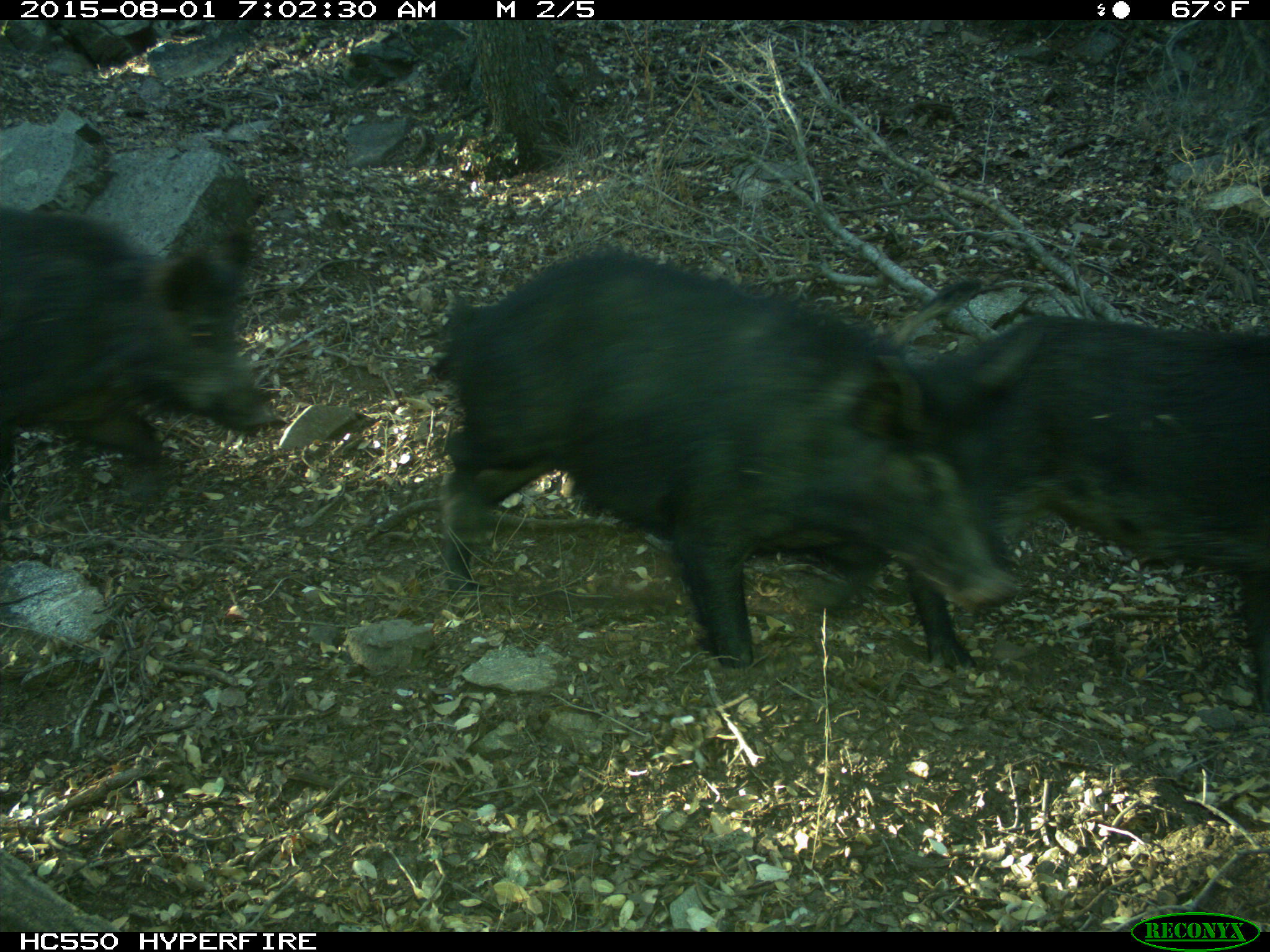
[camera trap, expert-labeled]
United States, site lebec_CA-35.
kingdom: Animalia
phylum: Chordata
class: Mammalia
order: Artiodactyla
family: Suidae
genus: Sus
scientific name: Sus scrofa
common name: wild boar